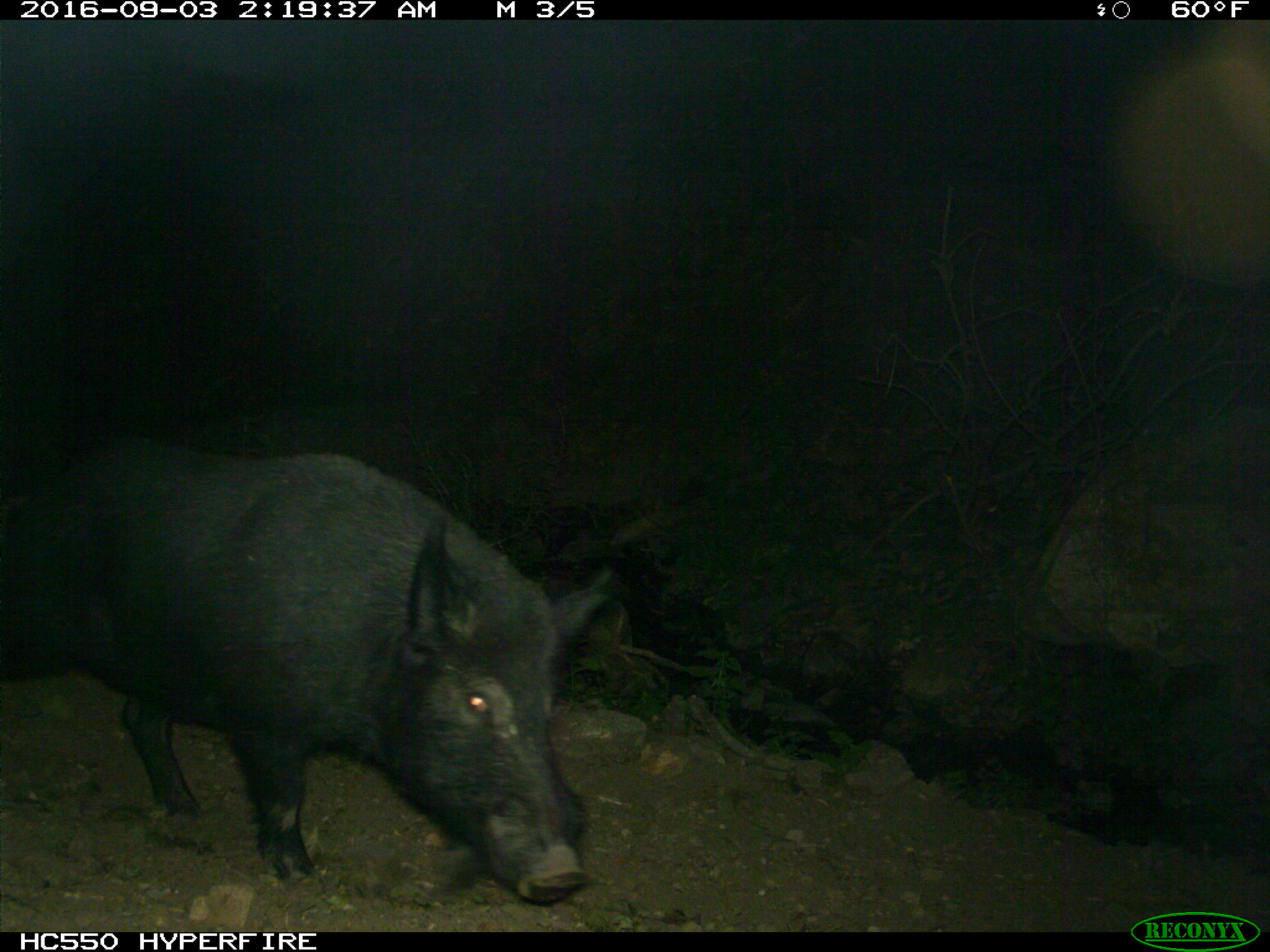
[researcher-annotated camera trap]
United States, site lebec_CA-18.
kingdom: Animalia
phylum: Chordata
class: Mammalia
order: Artiodactyla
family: Suidae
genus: Sus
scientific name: Sus scrofa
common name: wild boar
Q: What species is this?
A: Sus scrofa (wild boar).